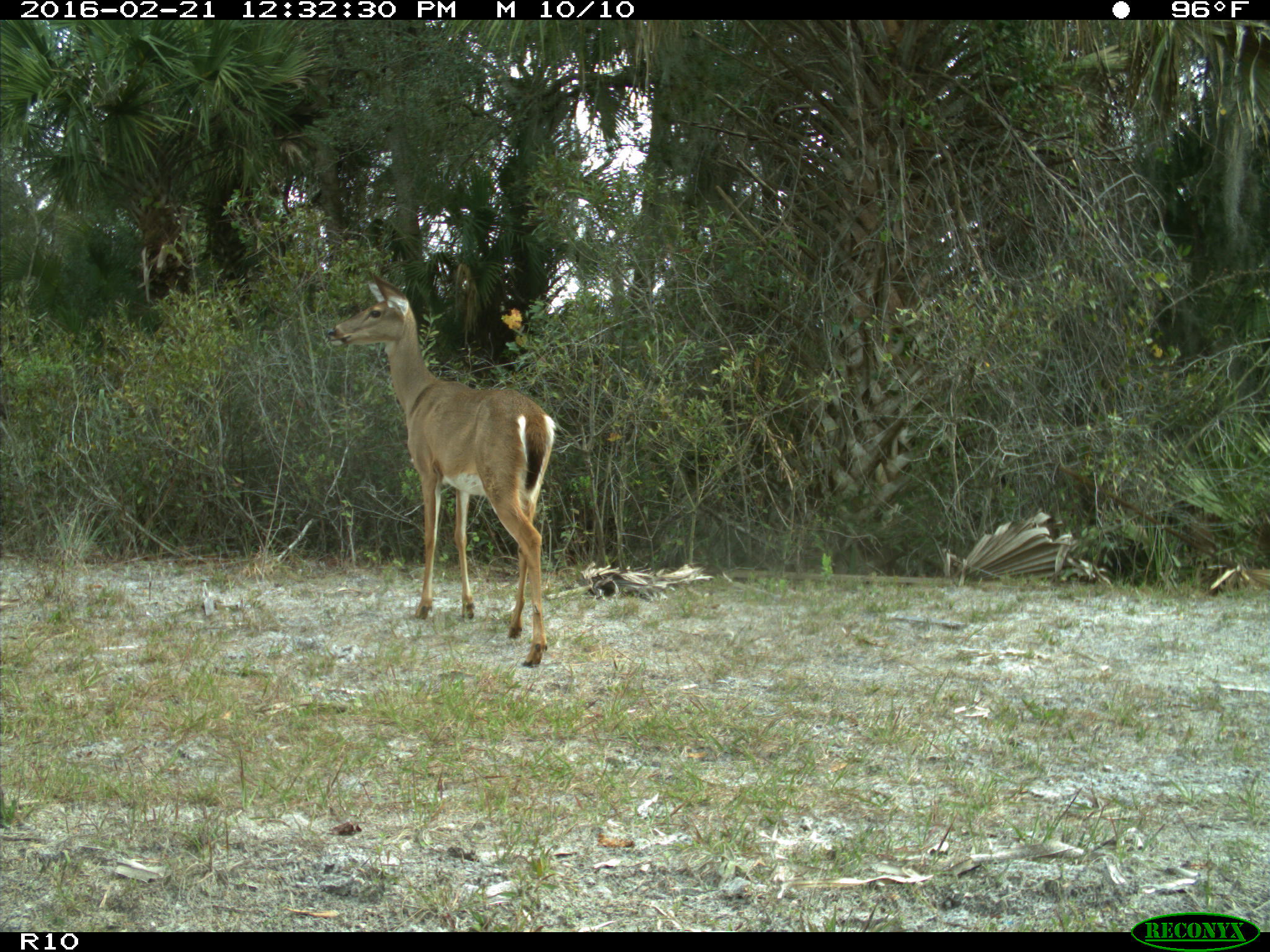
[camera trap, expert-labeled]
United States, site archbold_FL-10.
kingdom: Animalia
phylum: Chordata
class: Mammalia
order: Artiodactyla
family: Cervidae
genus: Odocoileus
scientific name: Odocoileus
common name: deer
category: unidentified deer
Unidentified deer (deer) (Odocoileus).